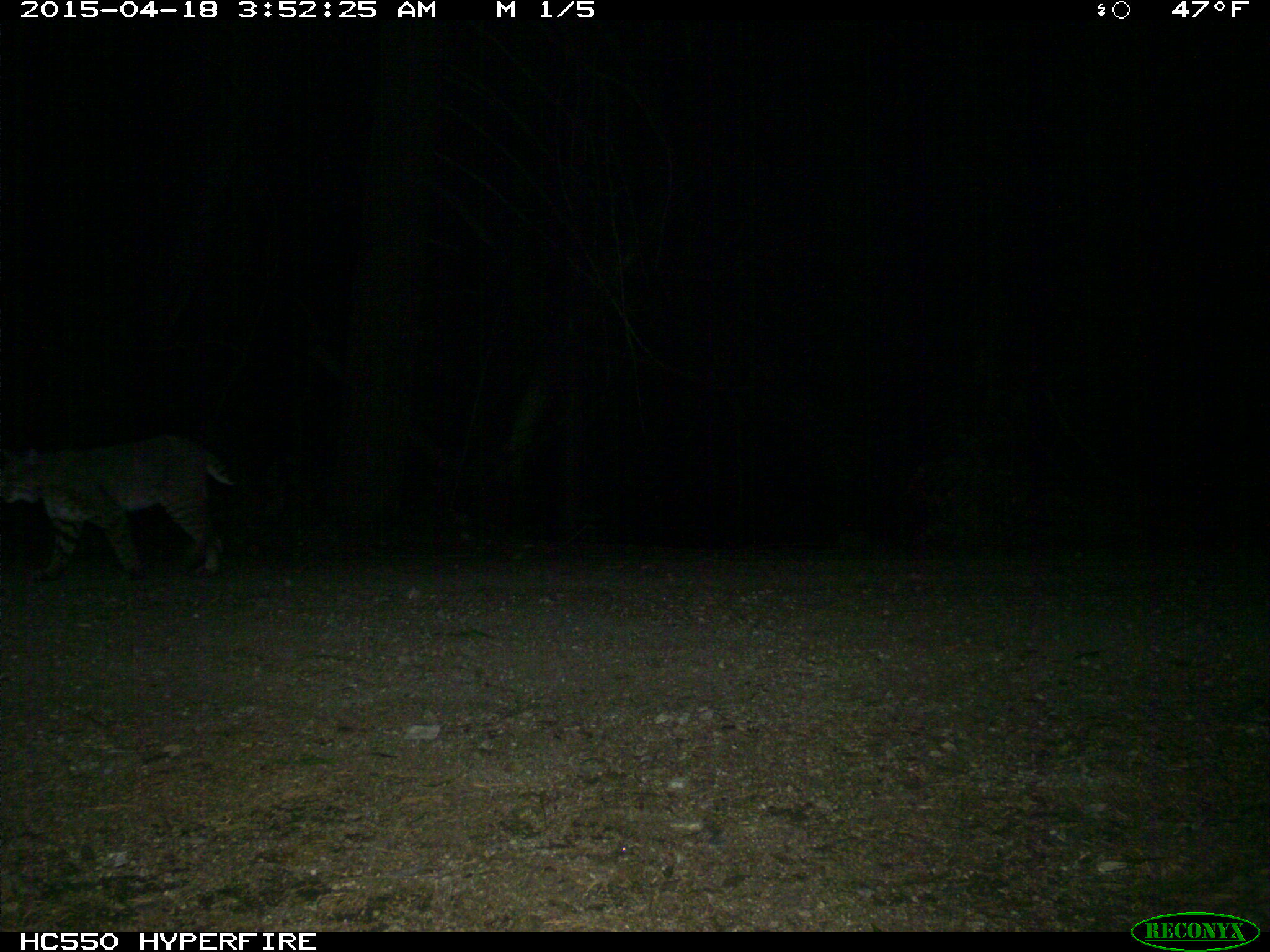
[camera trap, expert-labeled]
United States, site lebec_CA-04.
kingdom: Animalia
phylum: Chordata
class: Mammalia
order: Carnivora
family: Felidae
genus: Lynx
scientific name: Lynx rufus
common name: bobcat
Lynx rufus (bobcat).